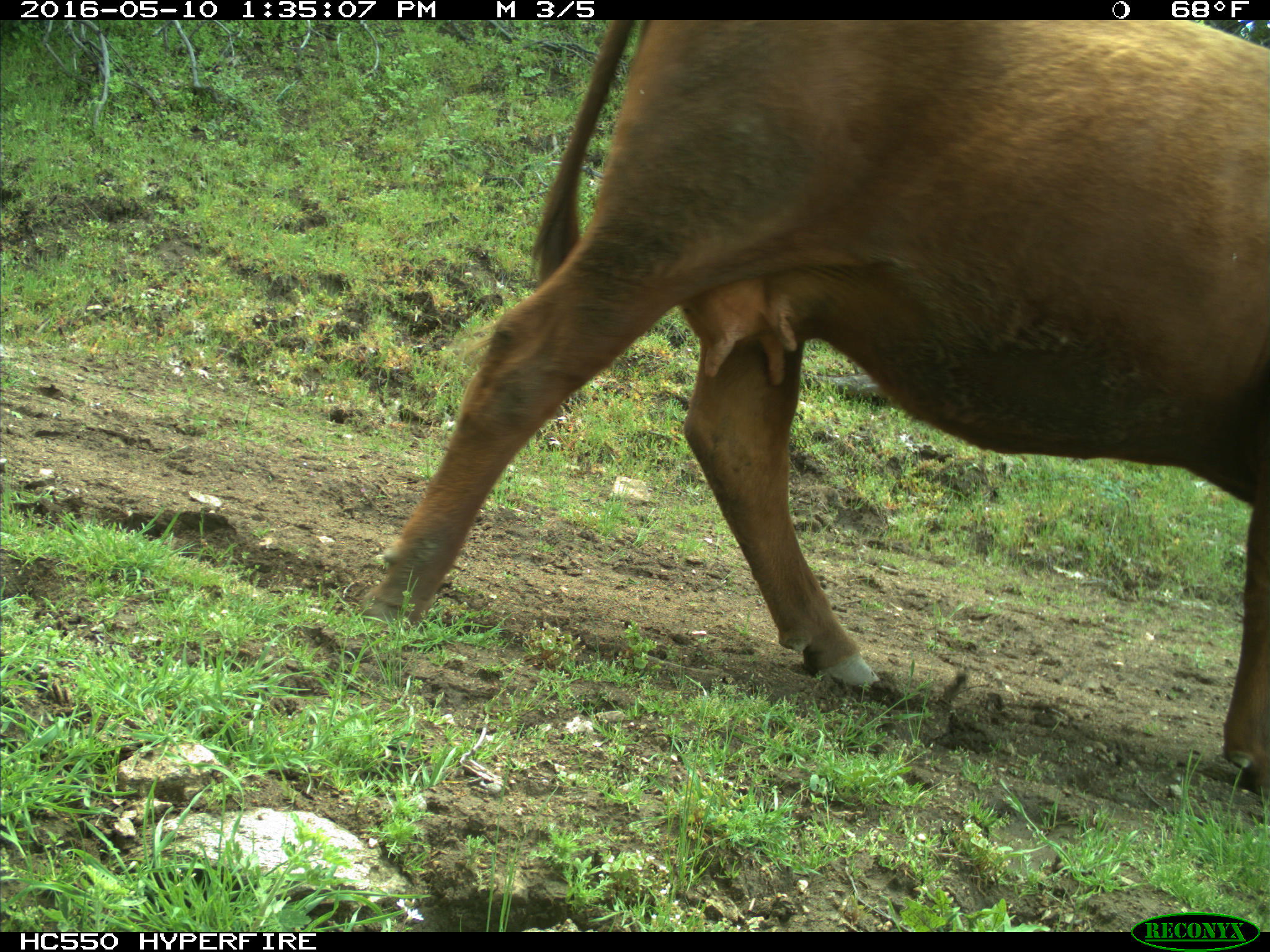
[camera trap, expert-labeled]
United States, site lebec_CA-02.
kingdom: Animalia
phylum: Chordata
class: Mammalia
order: Artiodactyla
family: Bovidae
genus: Bos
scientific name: Bos taurus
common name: domestic cow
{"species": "Bos taurus (domestic cow)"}